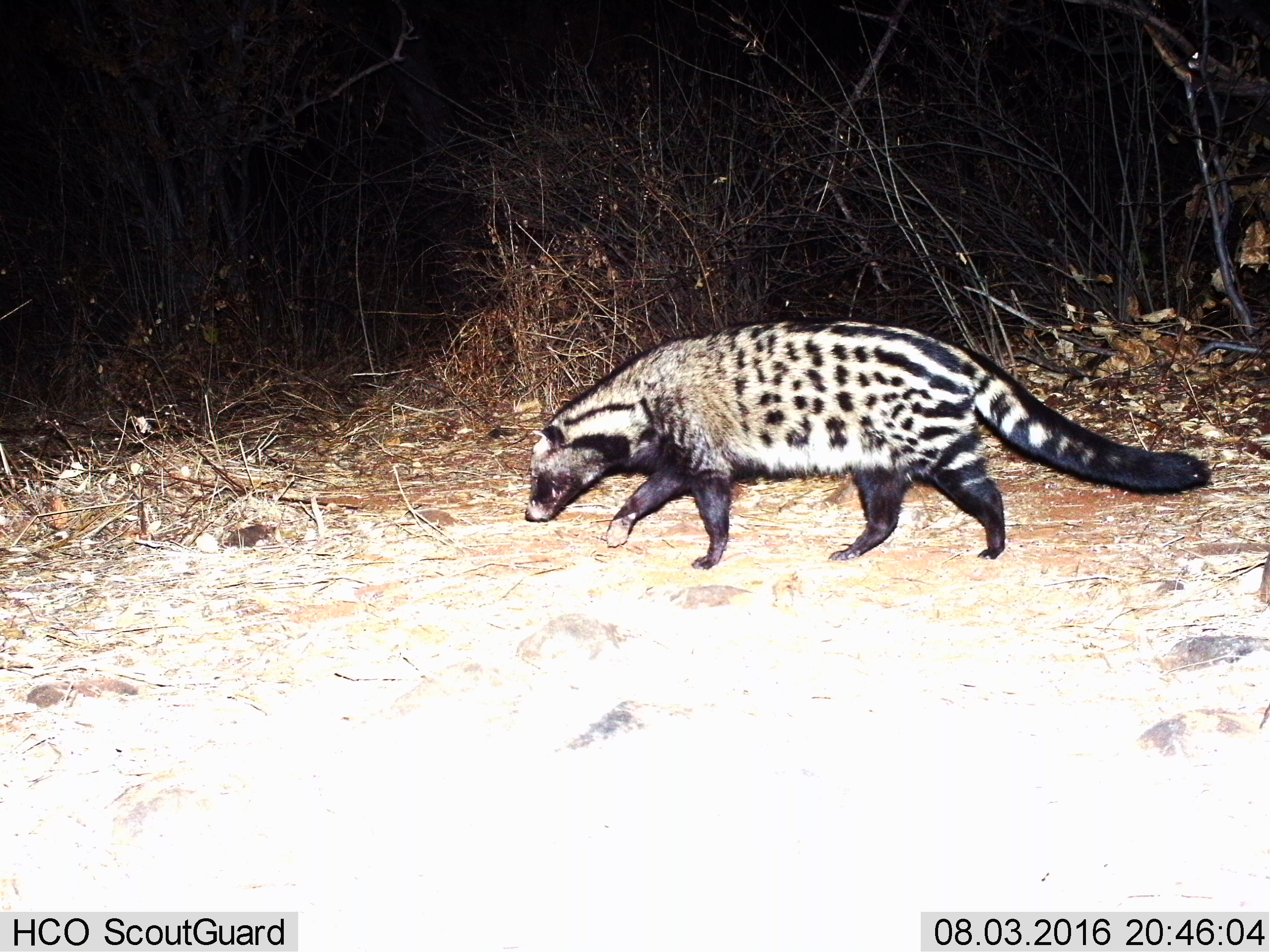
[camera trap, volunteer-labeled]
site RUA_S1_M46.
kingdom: Animalia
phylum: Chordata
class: Mammalia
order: Carnivora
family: Viverridae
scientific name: Viverridae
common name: civet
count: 1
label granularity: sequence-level